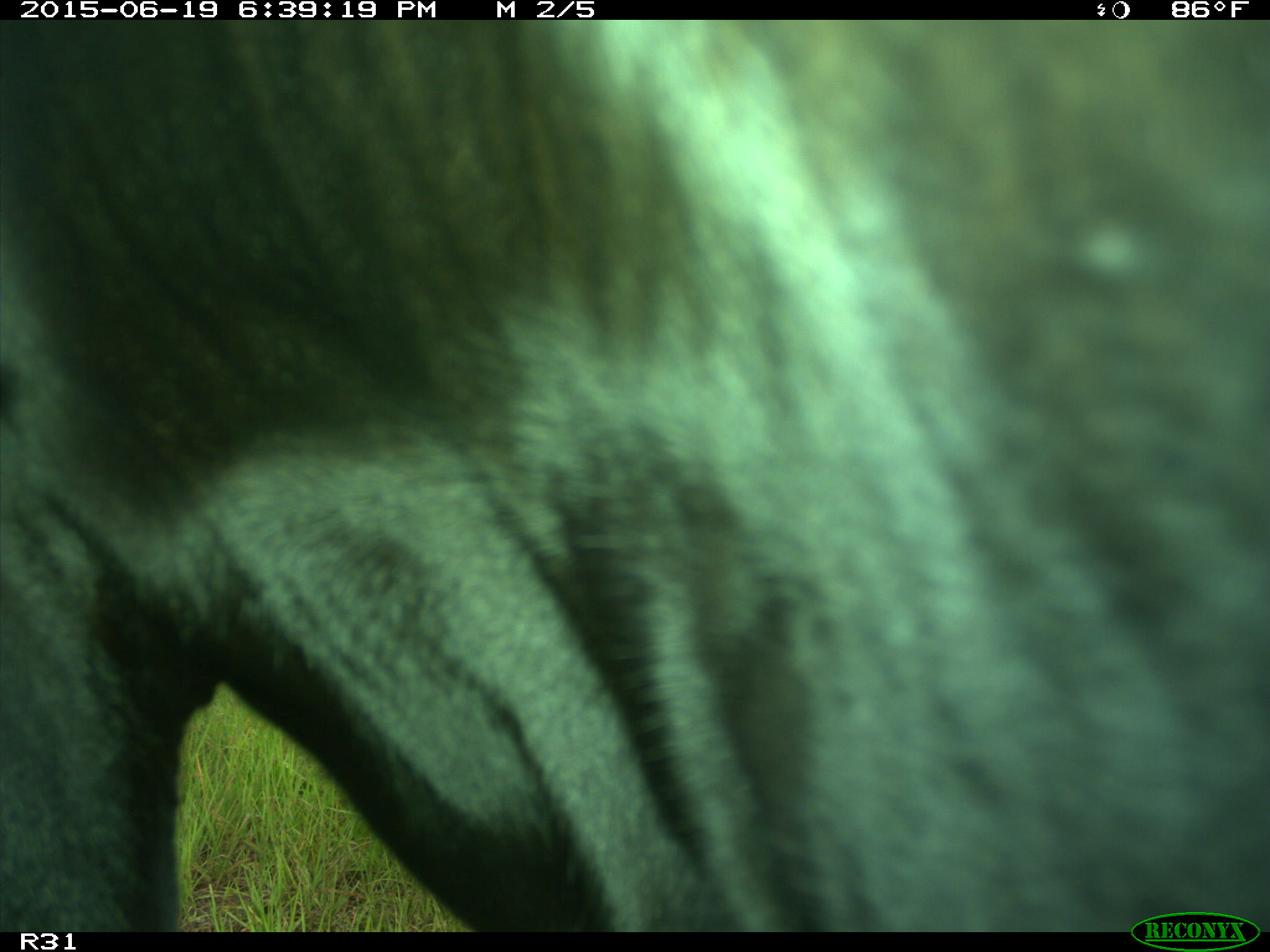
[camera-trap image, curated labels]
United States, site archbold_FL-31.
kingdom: Animalia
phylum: Chordata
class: Mammalia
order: Artiodactyla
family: Bovidae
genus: Bos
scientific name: Bos taurus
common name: domestic cow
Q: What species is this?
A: Bos taurus (domestic cow).